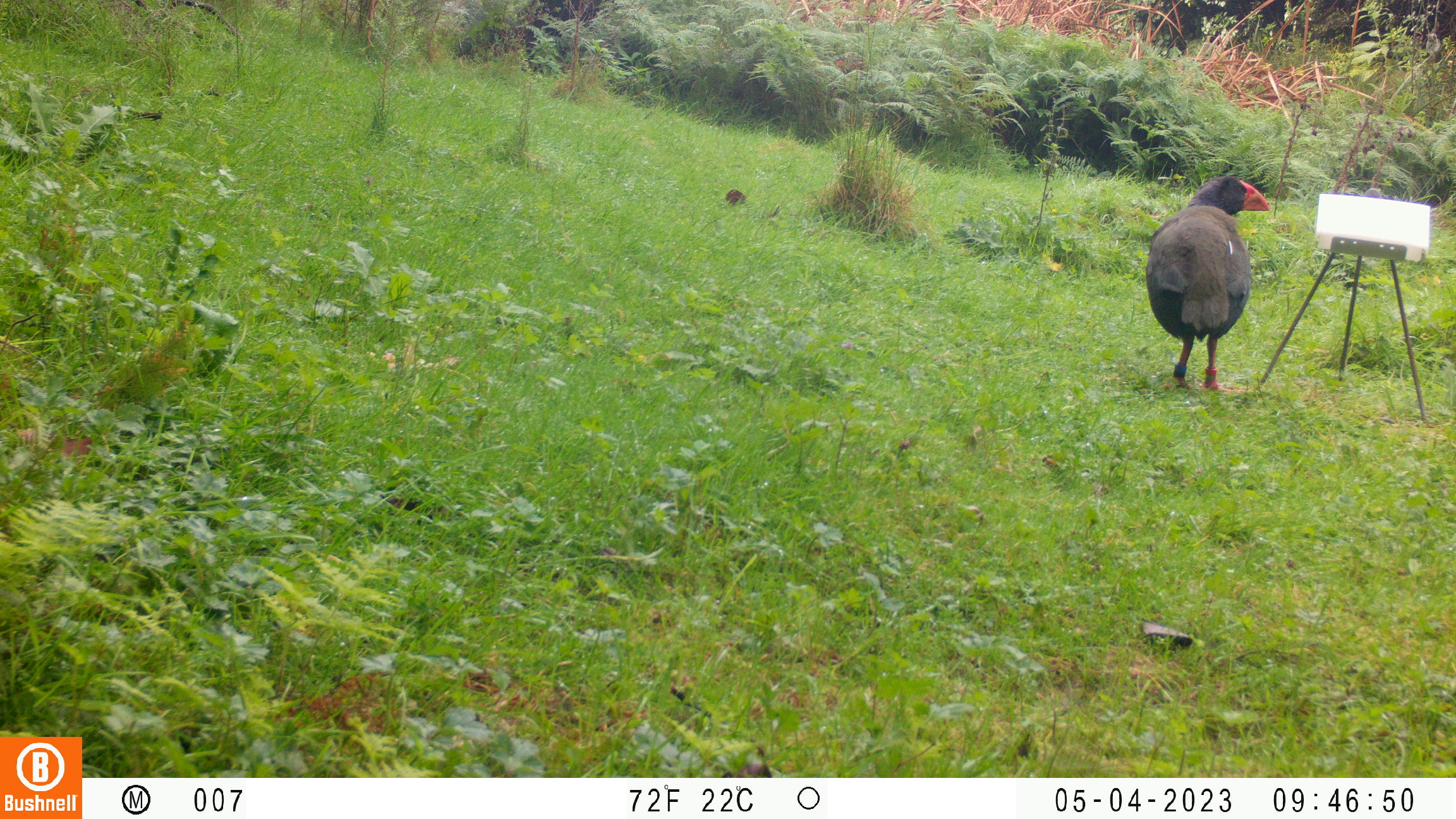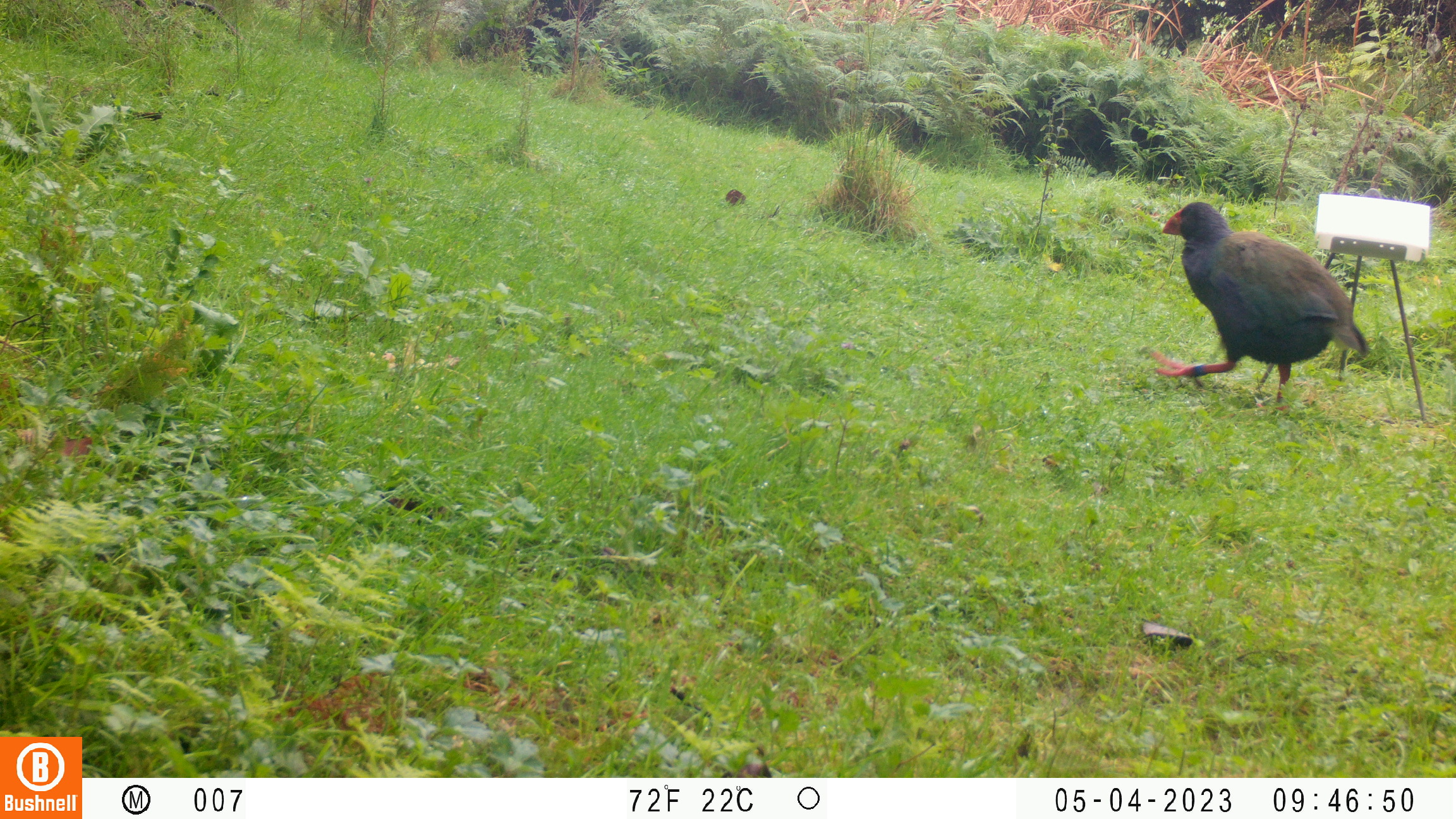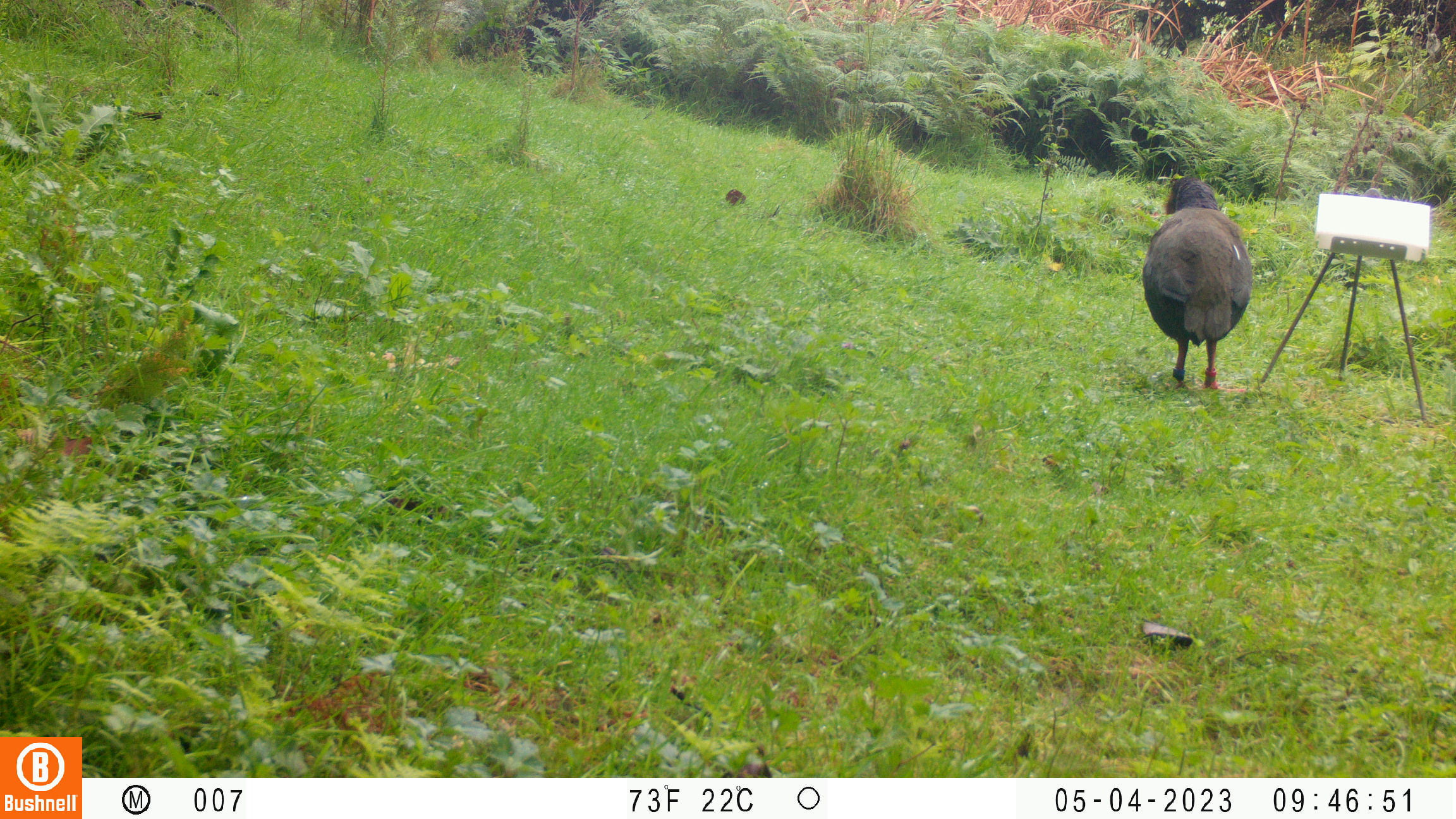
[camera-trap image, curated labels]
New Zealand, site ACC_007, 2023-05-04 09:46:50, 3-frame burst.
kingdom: Animalia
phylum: Chordata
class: Aves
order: Gruiformes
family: Rallidae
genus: Porphyrio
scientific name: Porphyrio mantelli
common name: takahe